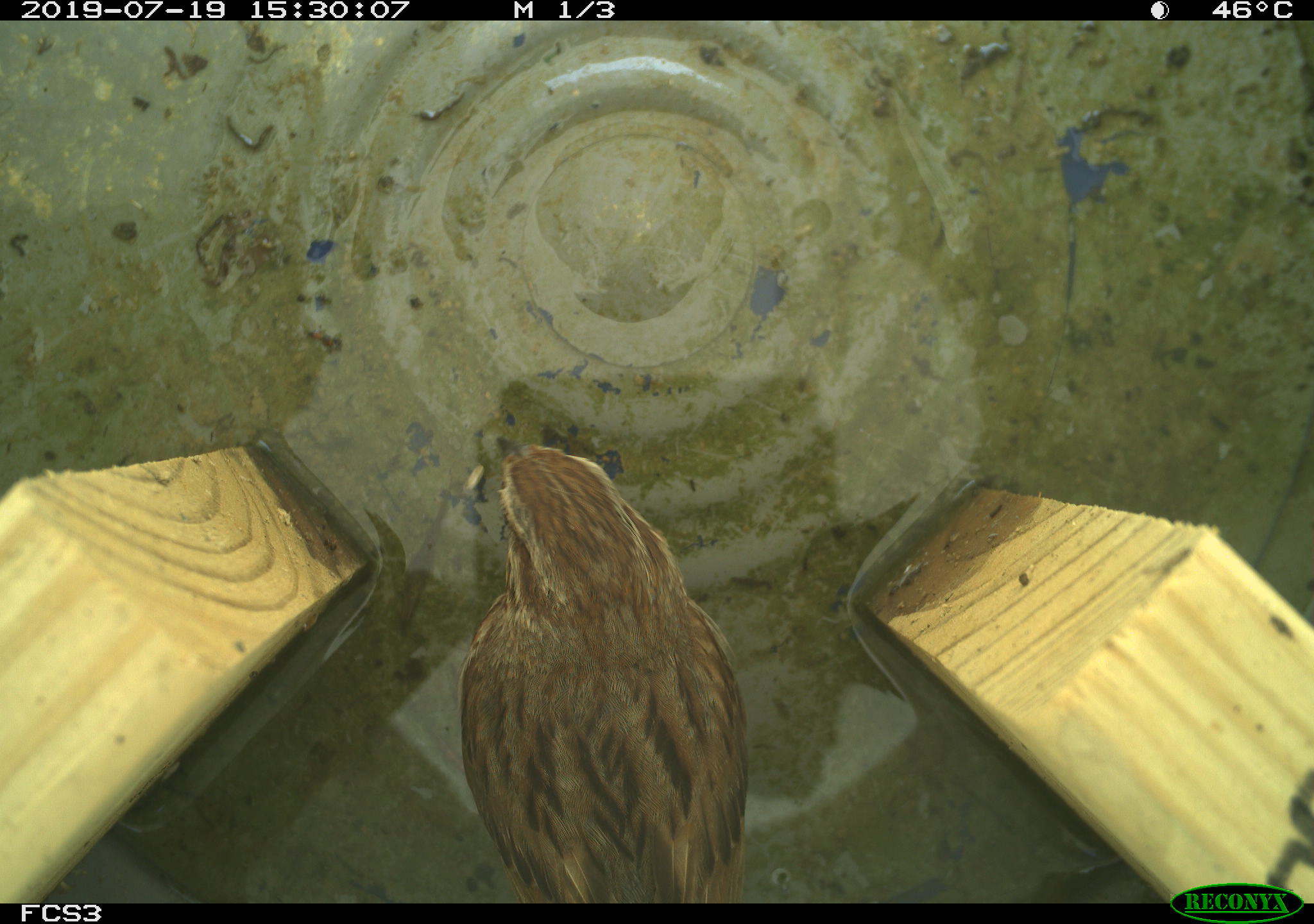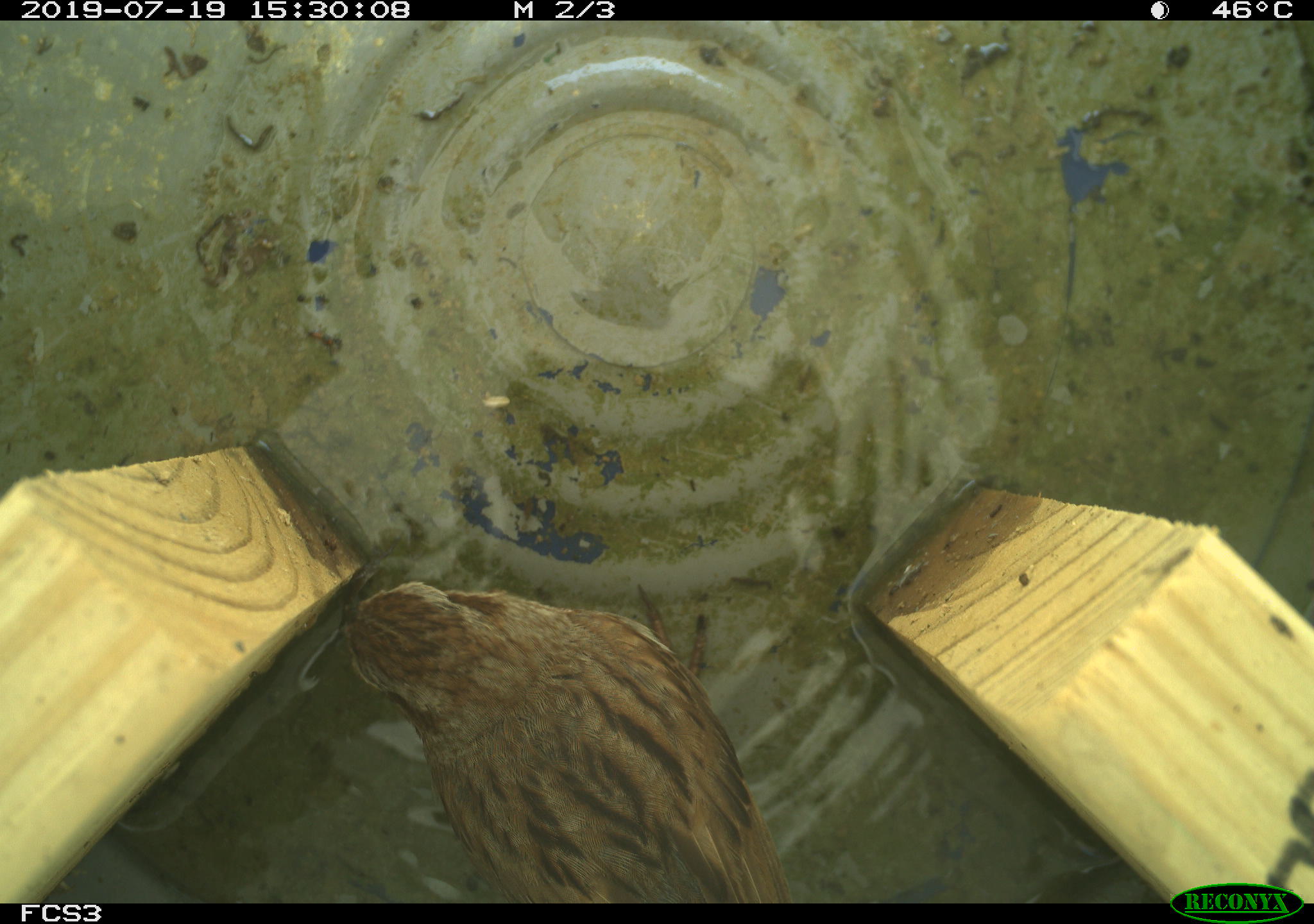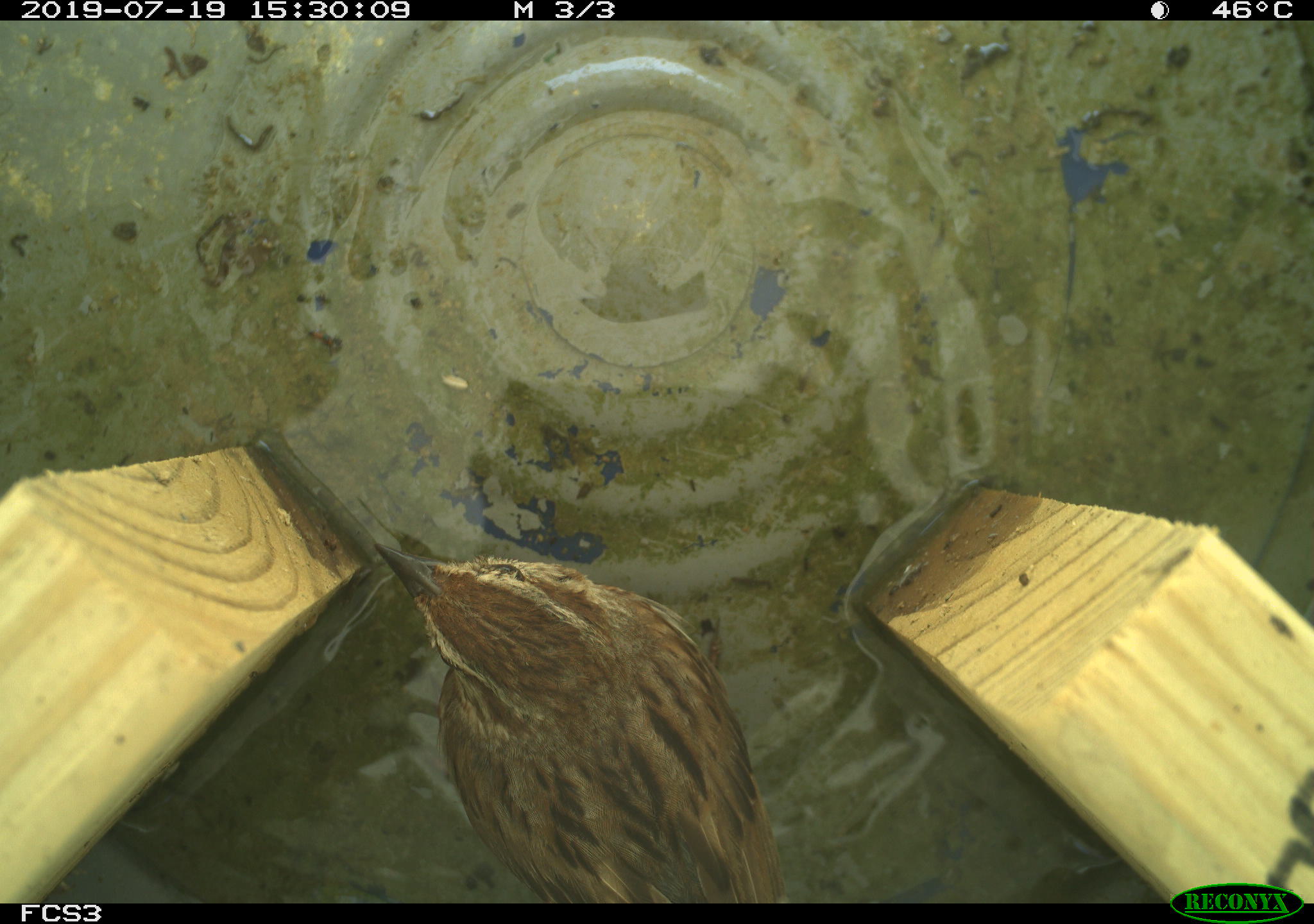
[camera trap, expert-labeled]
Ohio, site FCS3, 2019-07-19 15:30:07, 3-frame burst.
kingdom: Animalia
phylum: Chordata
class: Aves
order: Passeriformes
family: Passerellidae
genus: Melospiza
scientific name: Melospiza melodia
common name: song sparrow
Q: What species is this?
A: Song sparrow (Melospiza melodia).